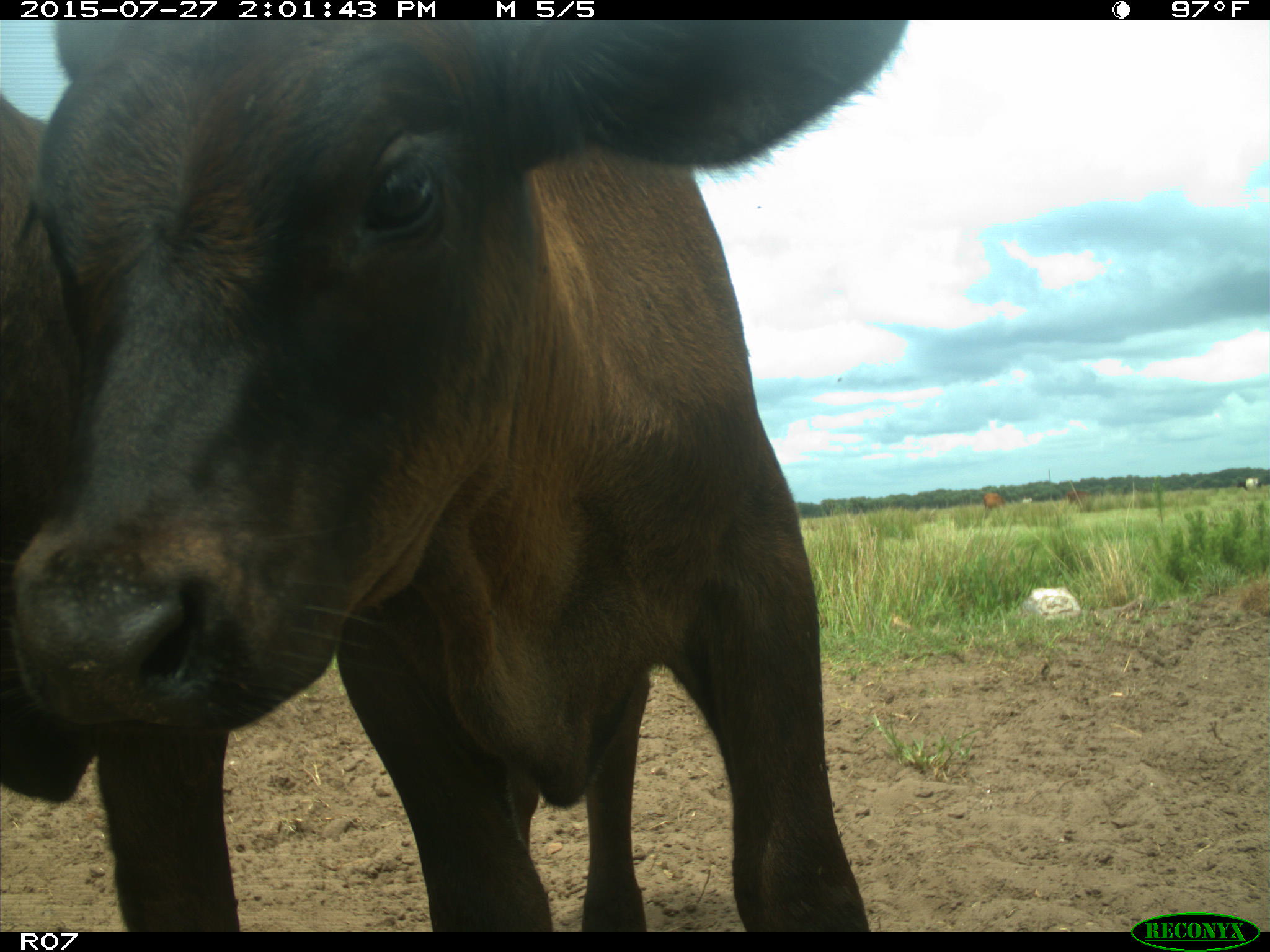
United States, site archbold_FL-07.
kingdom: Animalia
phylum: Chordata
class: Mammalia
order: Artiodactyla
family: Bovidae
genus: Bos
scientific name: Bos taurus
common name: domestic cow